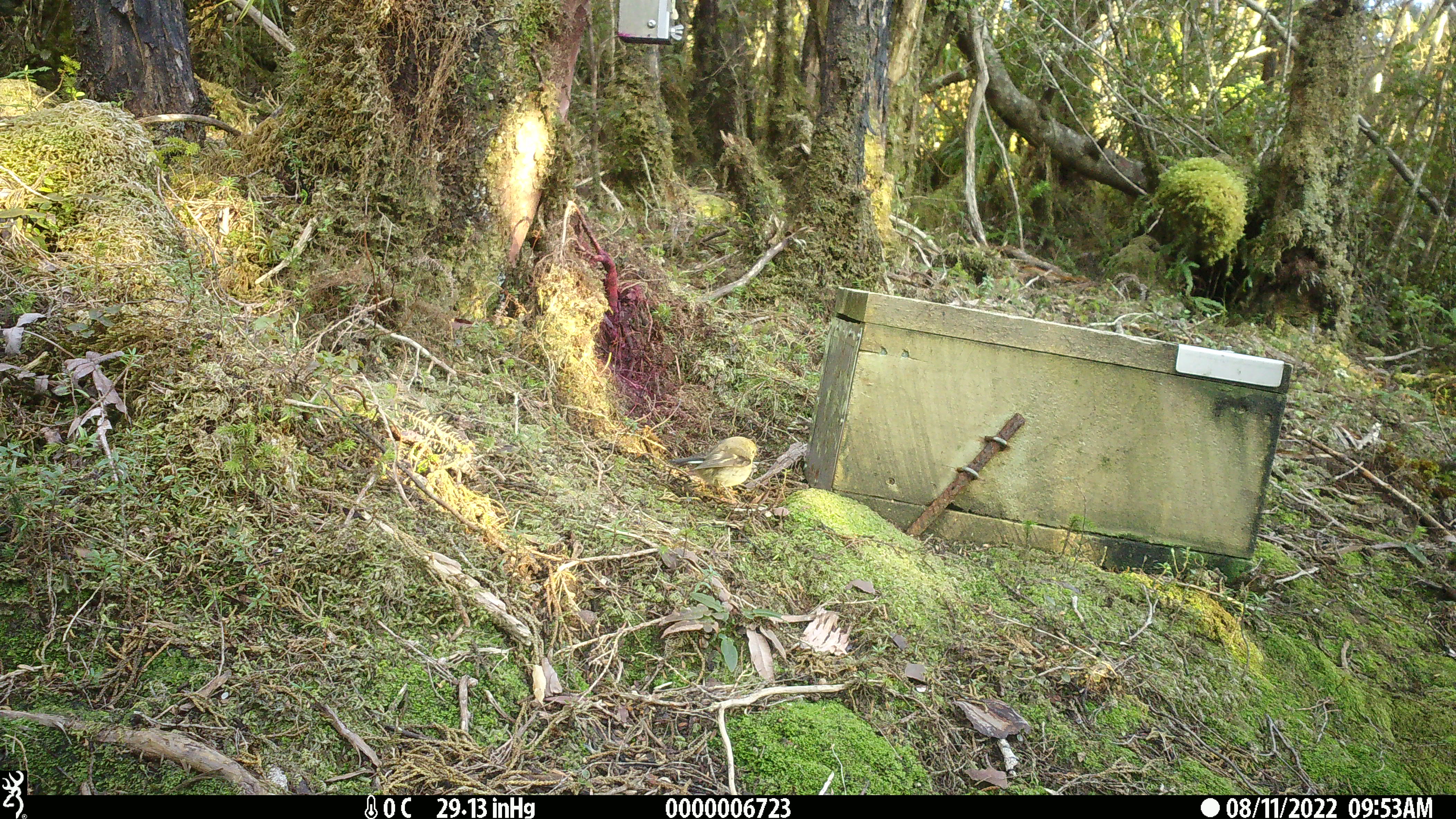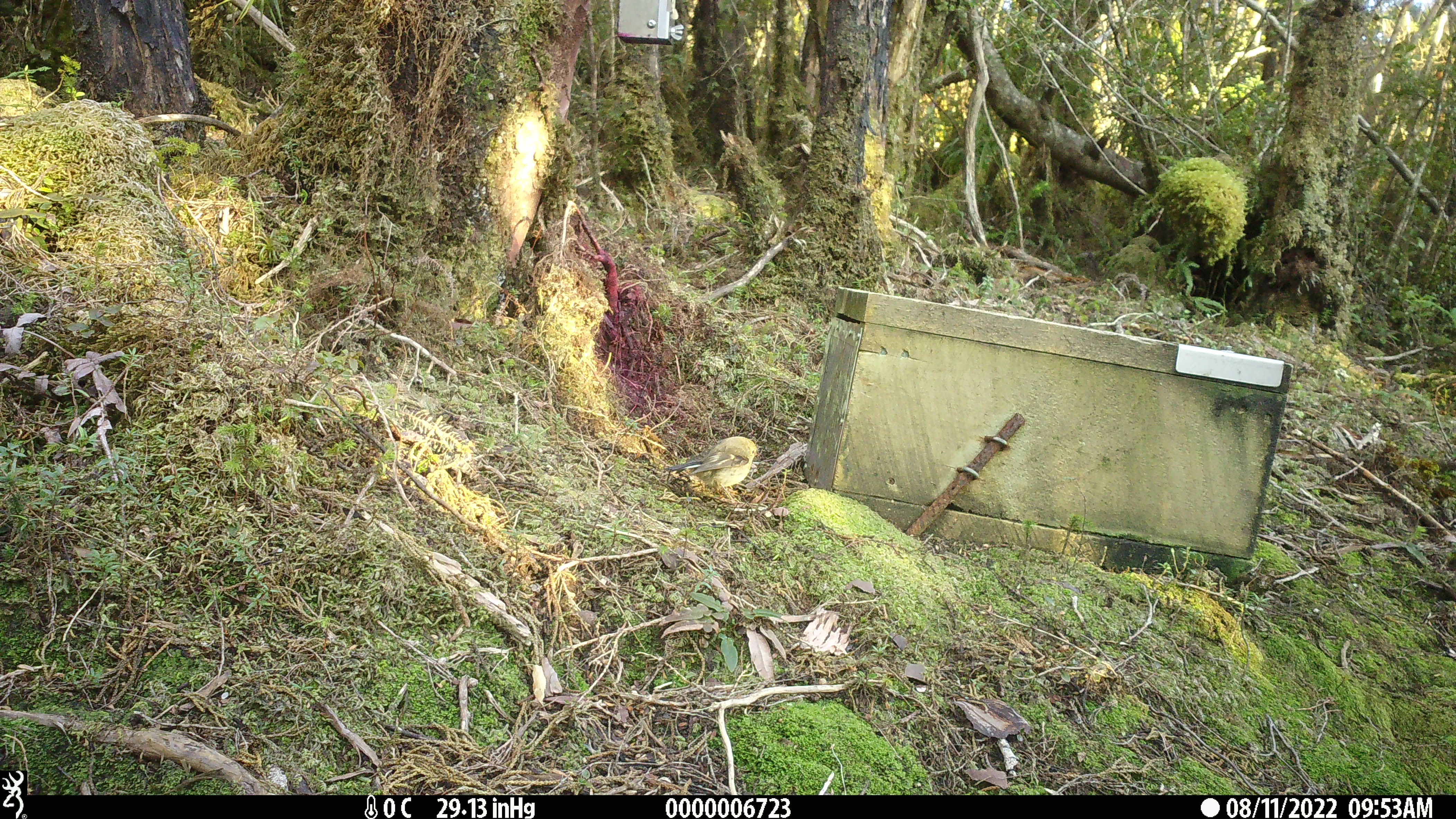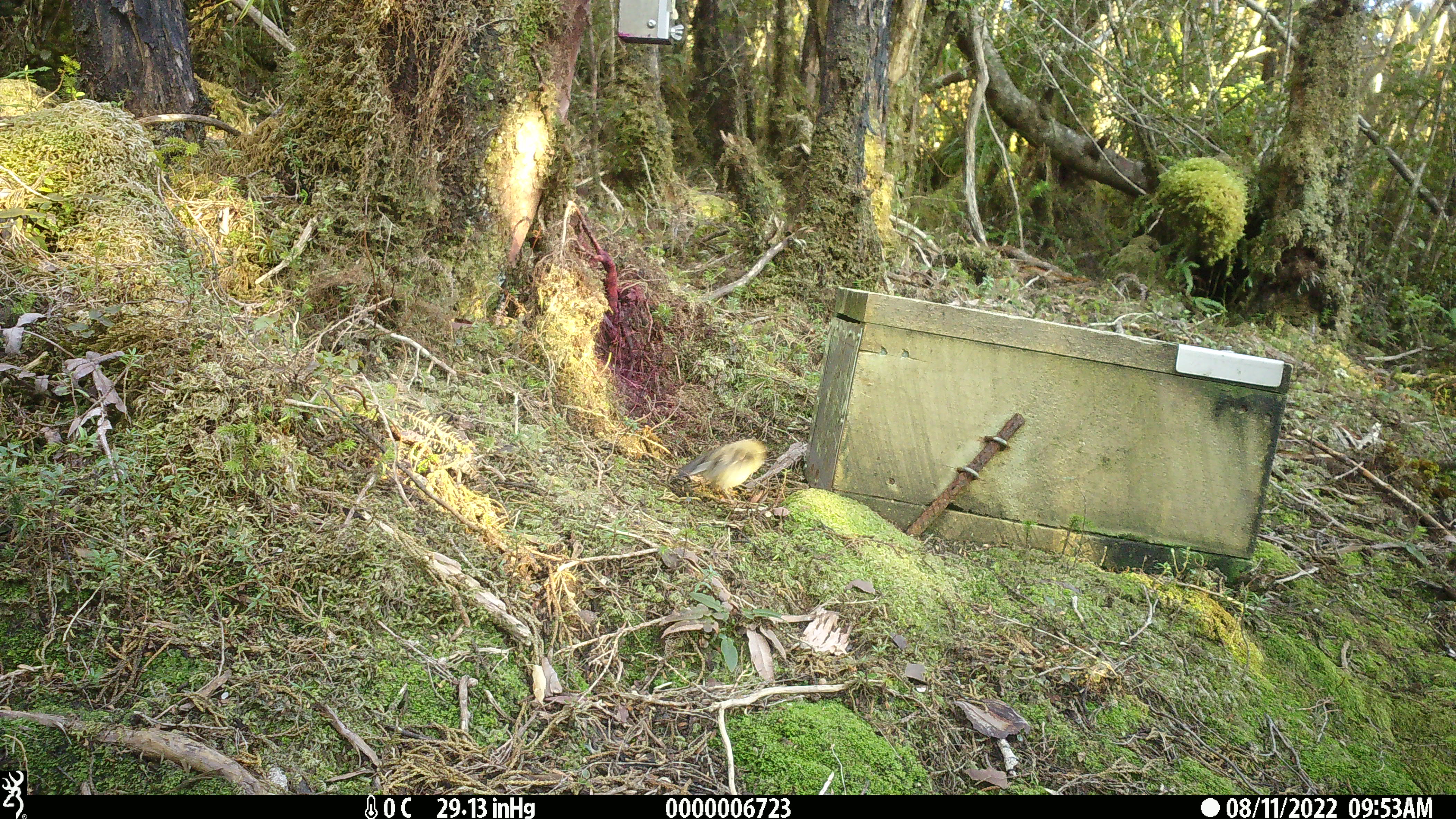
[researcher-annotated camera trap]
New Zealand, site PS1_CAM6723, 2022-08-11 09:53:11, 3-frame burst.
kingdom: Animalia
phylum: Chordata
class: Aves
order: Passeriformes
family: Petroicidae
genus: Petroica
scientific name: Petroica macrocephala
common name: tomtit